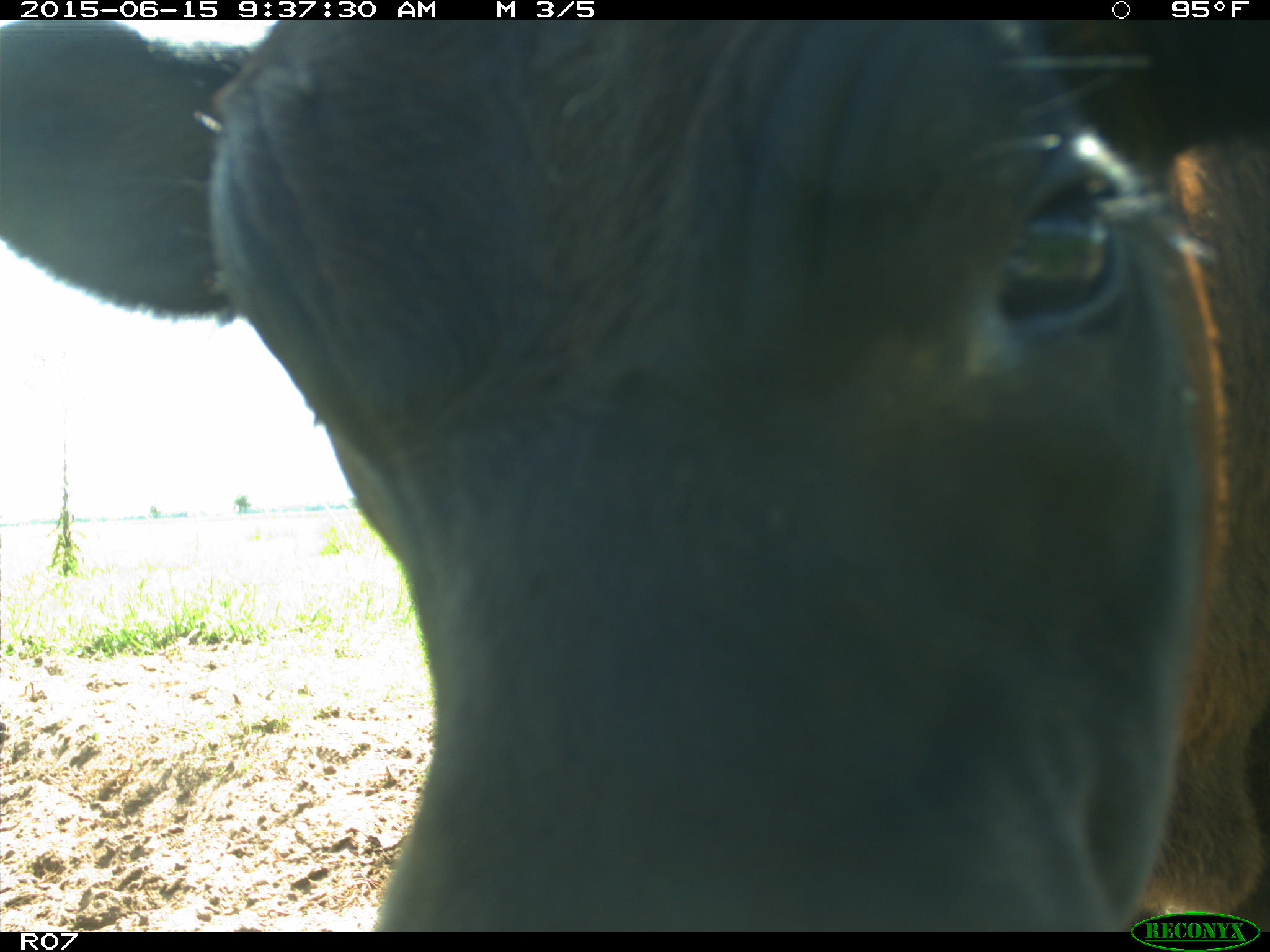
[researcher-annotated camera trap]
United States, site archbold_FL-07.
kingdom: Animalia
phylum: Chordata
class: Mammalia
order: Artiodactyla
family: Bovidae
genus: Bos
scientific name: Bos taurus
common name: domestic cow